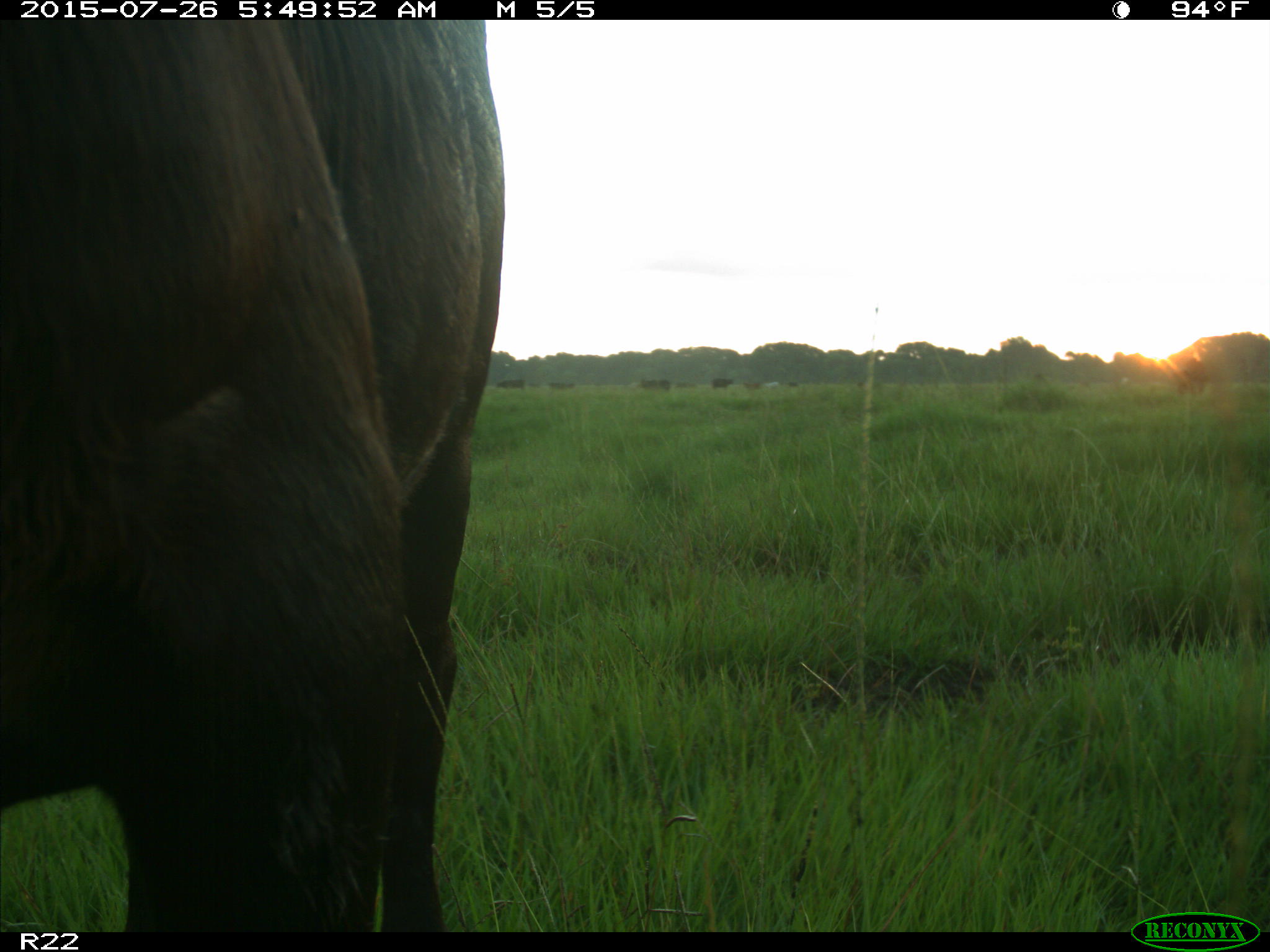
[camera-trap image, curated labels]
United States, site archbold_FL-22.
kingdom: Animalia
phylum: Chordata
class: Mammalia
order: Artiodactyla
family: Bovidae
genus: Bos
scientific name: Bos taurus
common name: domestic cow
Bos taurus (domestic cow).